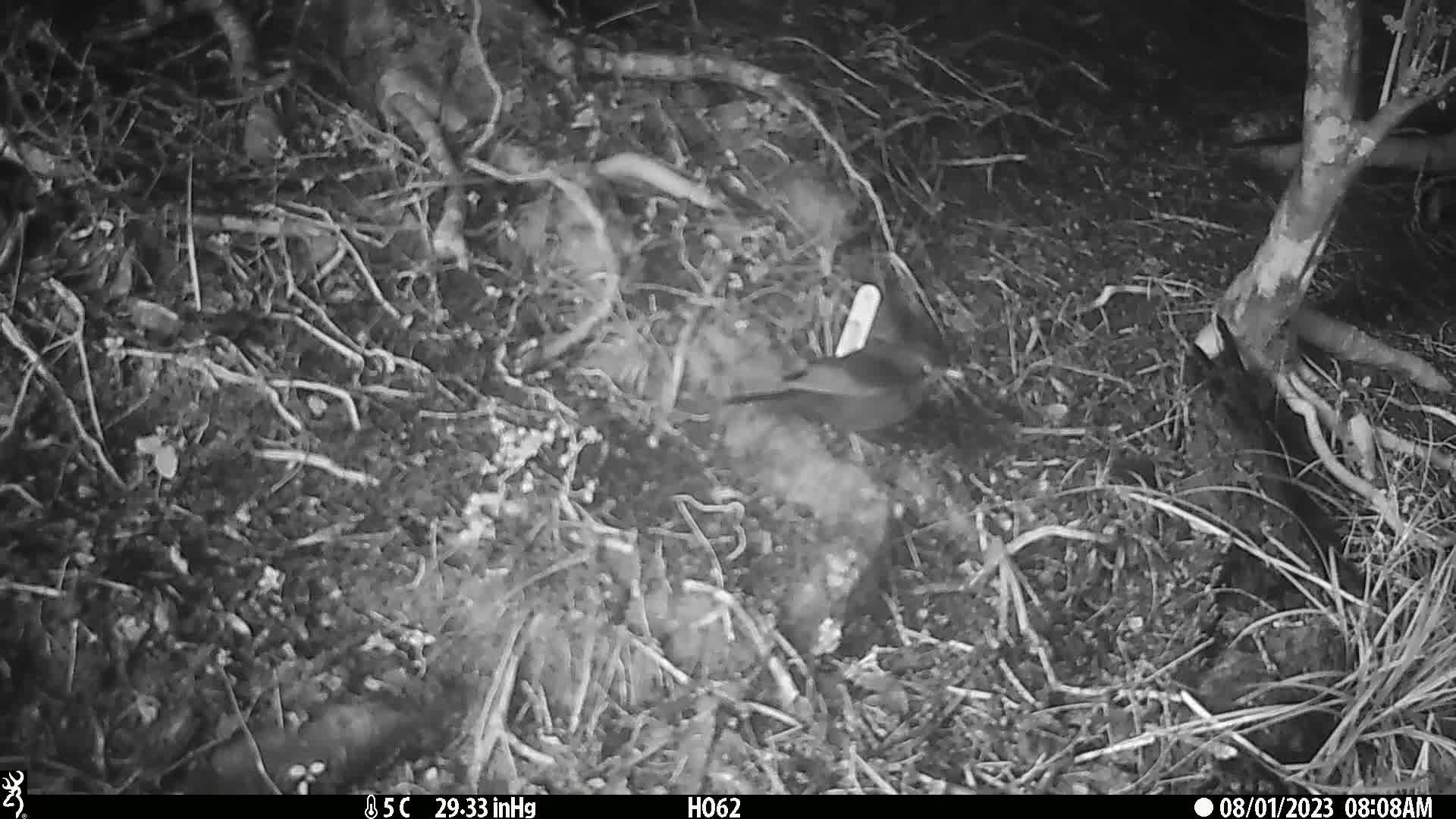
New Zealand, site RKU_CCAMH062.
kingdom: Animalia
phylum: Chordata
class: Aves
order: Passeriformes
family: Turdidae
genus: Turdus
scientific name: Turdus merula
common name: eurasian blackbird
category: blackbird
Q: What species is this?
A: Blackbird (eurasian blackbird) (Turdus merula).